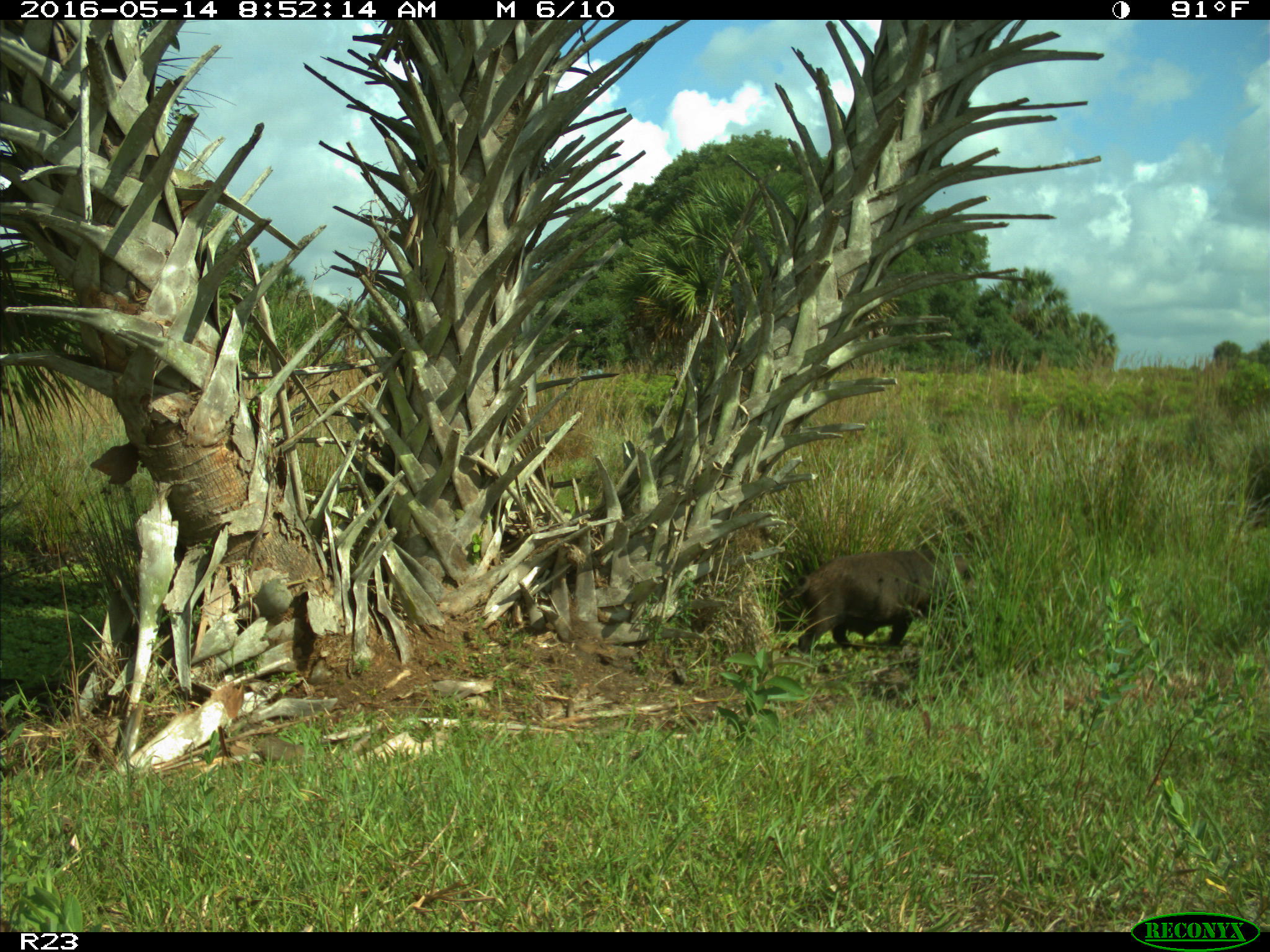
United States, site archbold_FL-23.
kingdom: Animalia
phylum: Chordata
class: Mammalia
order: Artiodactyla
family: Suidae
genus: Sus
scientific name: Sus scrofa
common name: wild boar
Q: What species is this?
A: Sus scrofa (wild boar).